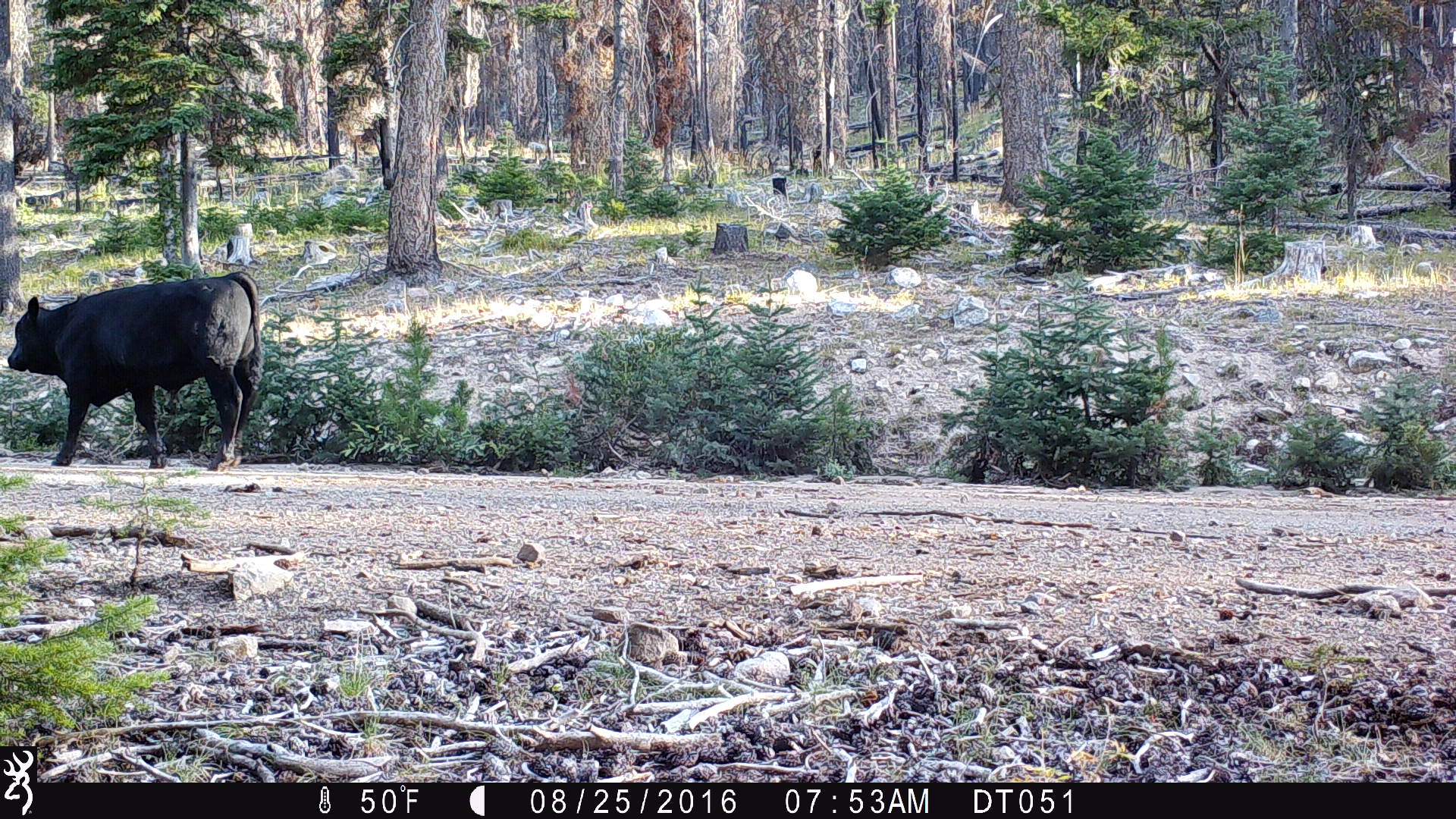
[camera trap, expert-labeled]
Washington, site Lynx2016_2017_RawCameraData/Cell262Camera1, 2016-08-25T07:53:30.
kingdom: Animalia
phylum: Chordata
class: Mammalia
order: Artiodactyla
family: Bovidae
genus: Bos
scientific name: Bos taurus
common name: domestic cattle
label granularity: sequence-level